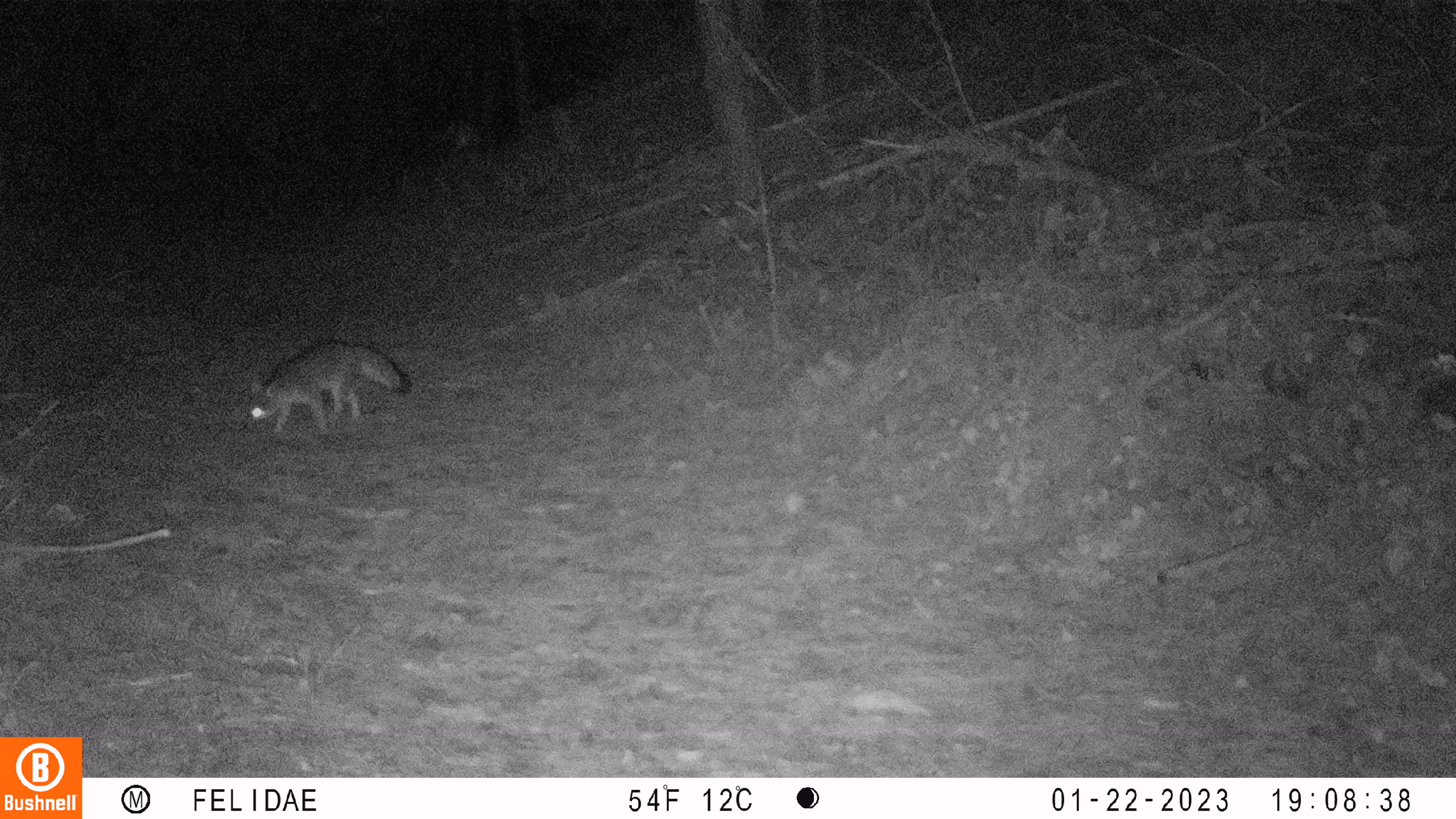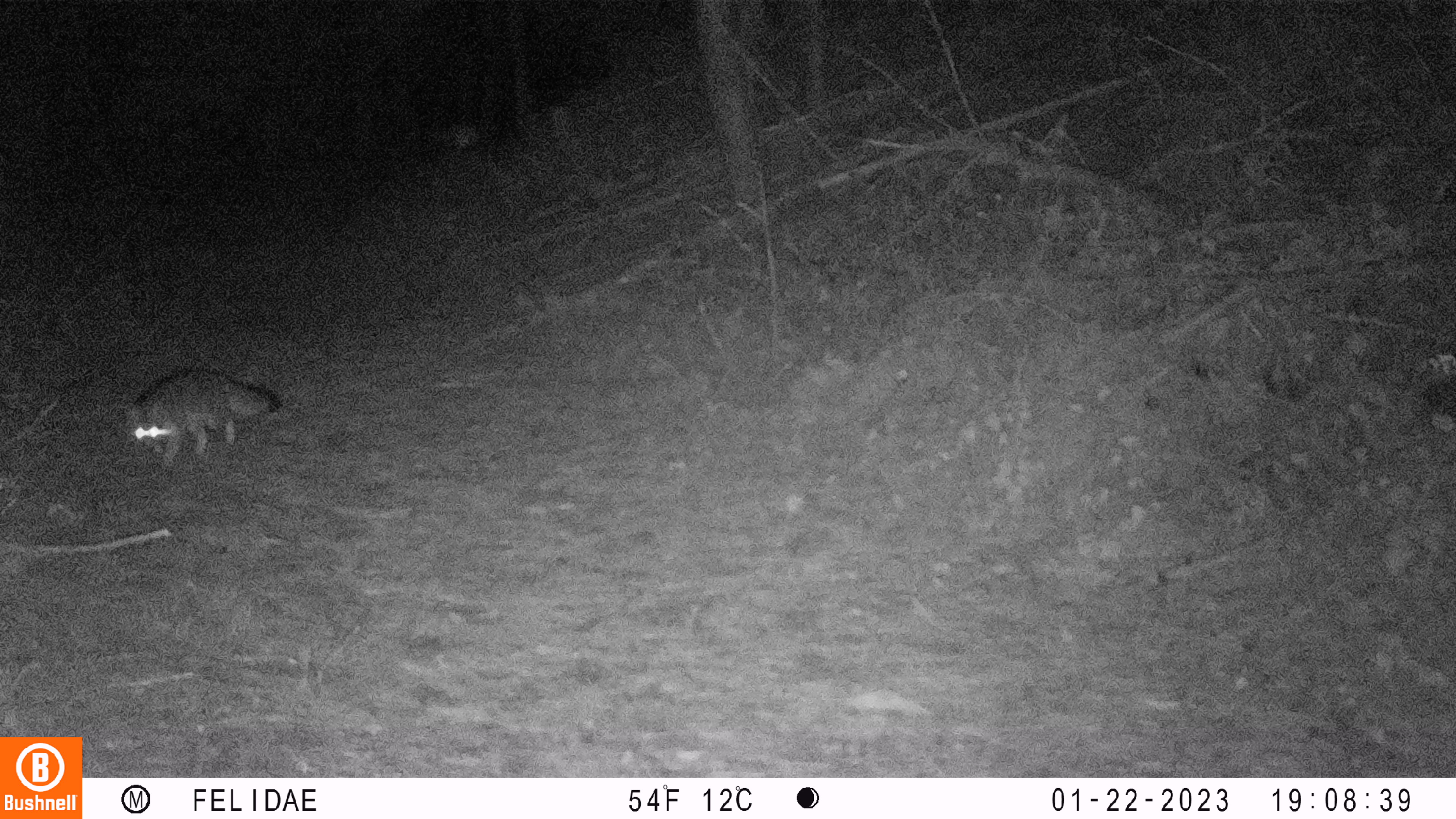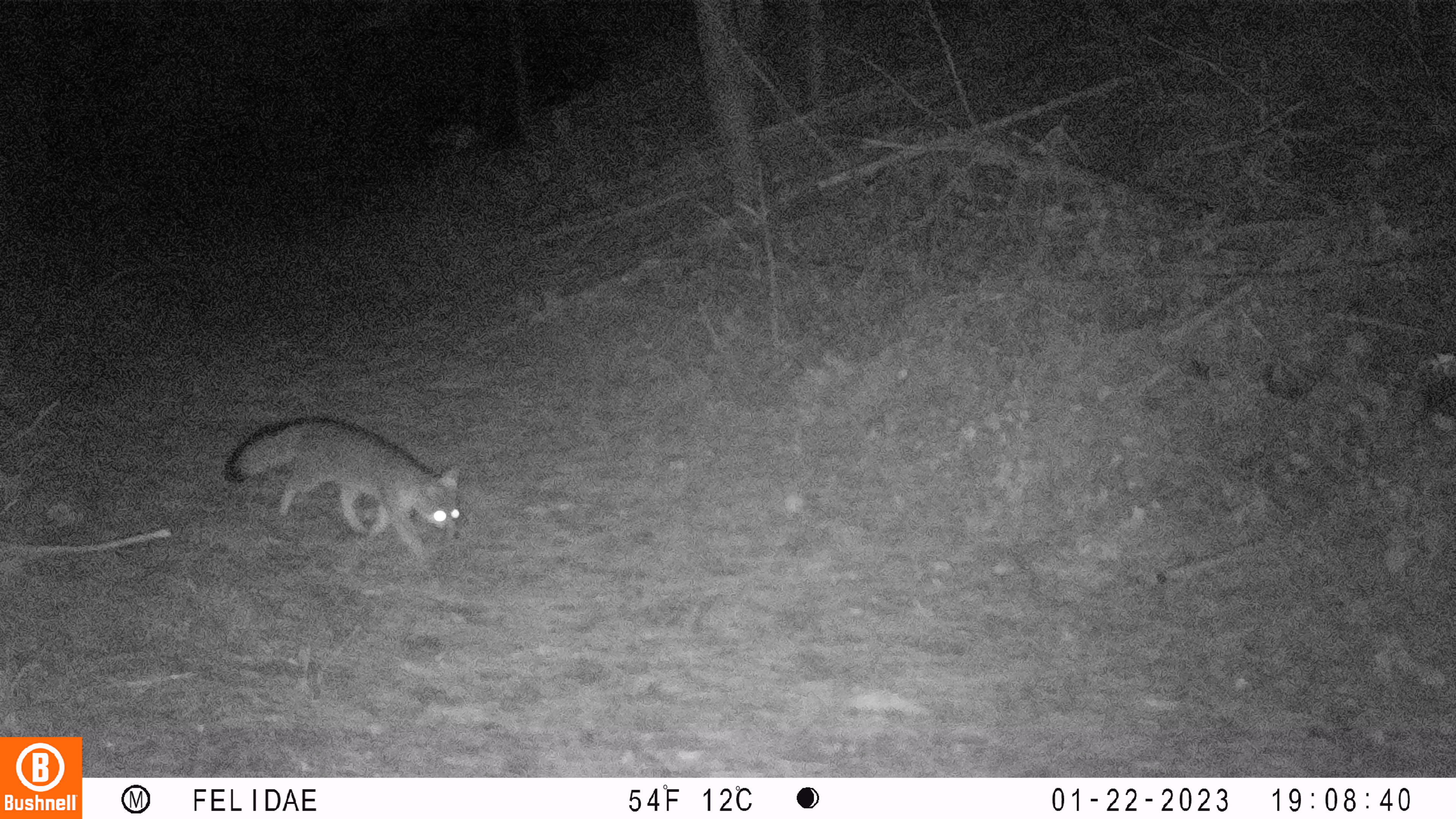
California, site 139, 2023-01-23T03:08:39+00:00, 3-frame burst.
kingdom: Animalia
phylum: Chordata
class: Mammalia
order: Carnivora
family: Canidae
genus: Urocyon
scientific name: Urocyon cinereoargenteus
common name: gray fox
Gray fox (Urocyon cinereoargenteus).